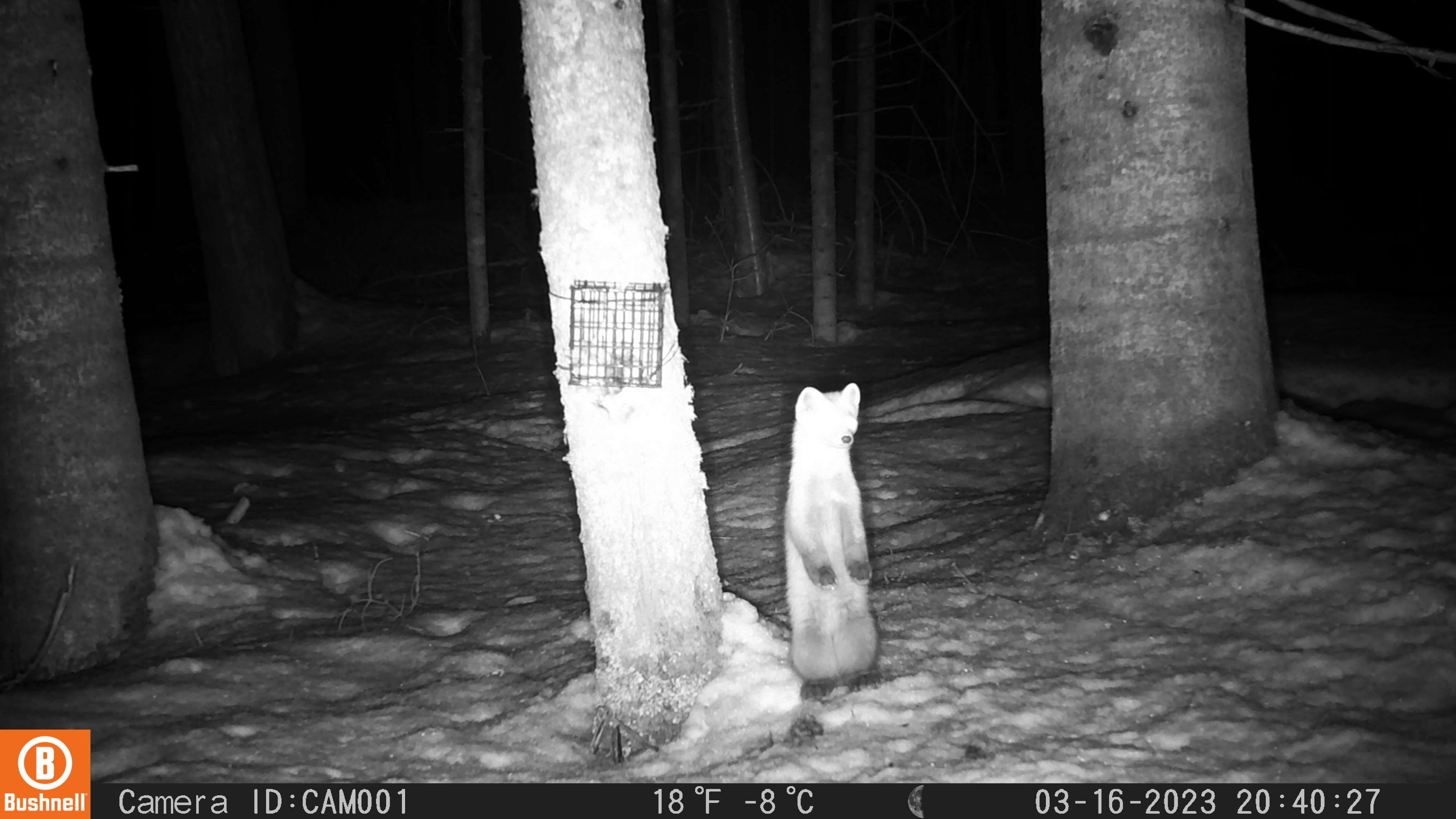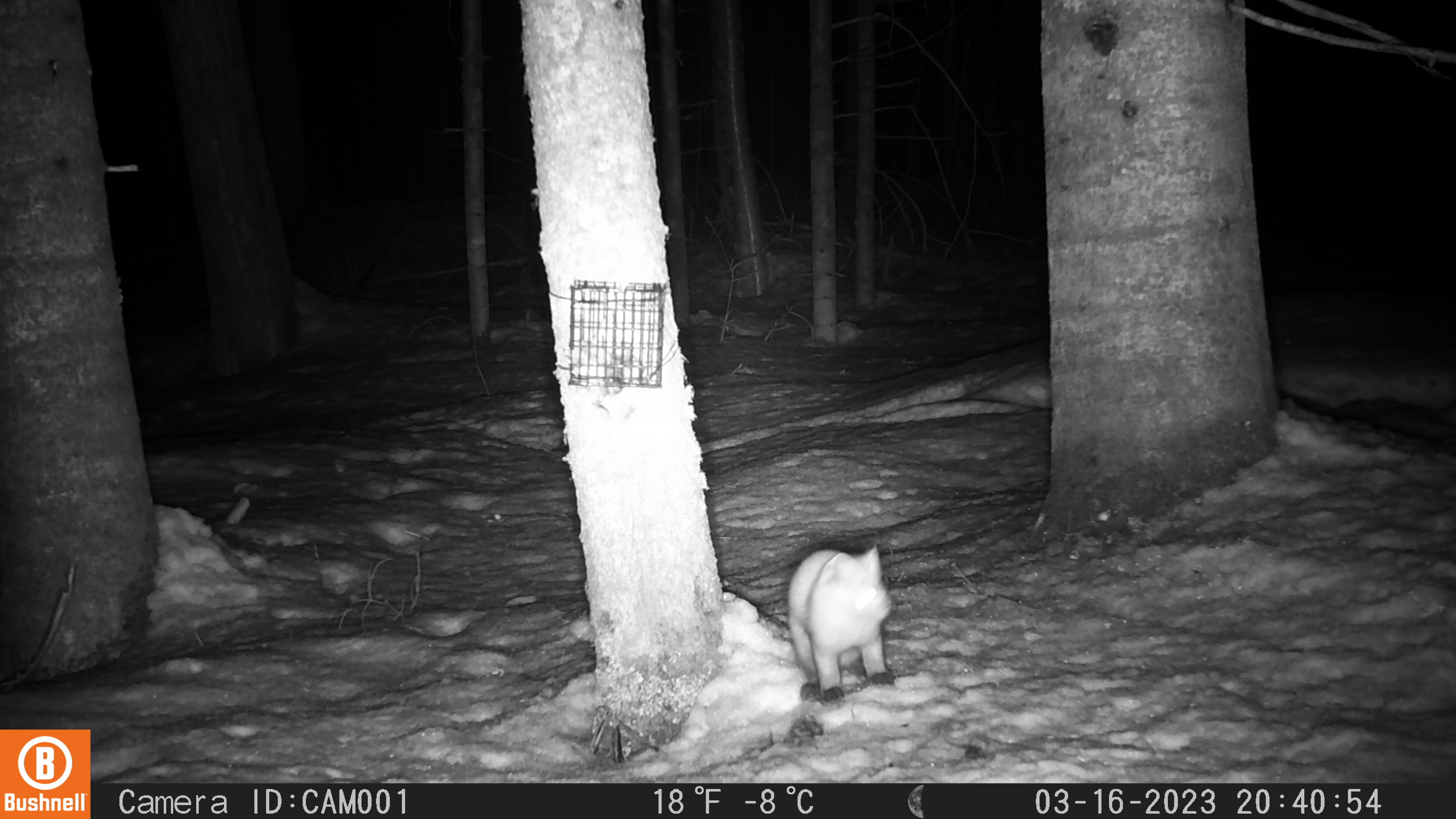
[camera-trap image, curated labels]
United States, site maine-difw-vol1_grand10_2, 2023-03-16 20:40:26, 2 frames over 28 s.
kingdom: Animalia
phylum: Chordata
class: Mammalia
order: Carnivora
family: Mustelidae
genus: Martes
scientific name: Martes americana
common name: american marten